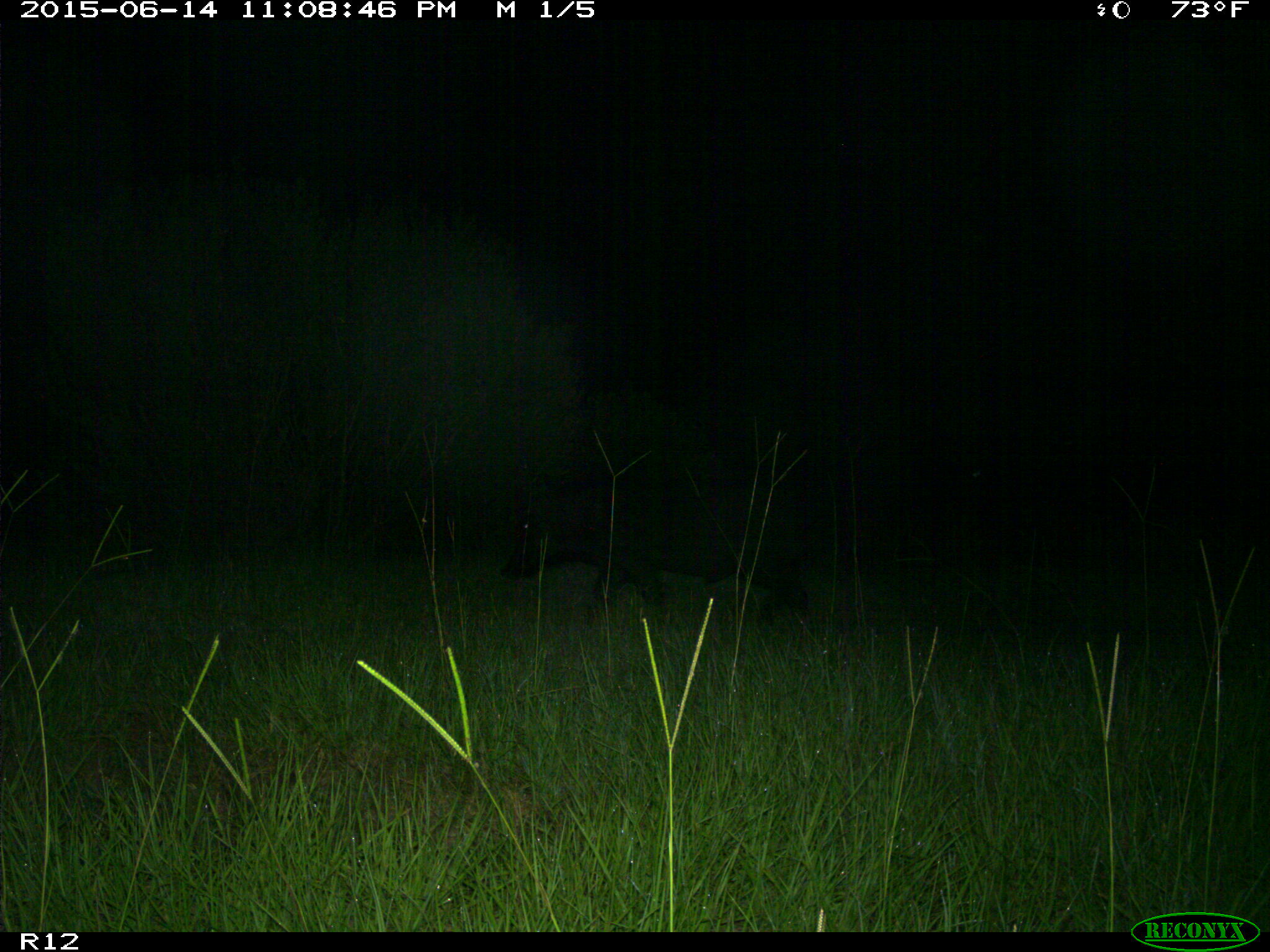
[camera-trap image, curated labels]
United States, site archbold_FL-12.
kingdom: Animalia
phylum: Chordata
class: Mammalia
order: Artiodactyla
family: Suidae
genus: Sus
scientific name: Sus scrofa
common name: wild boar